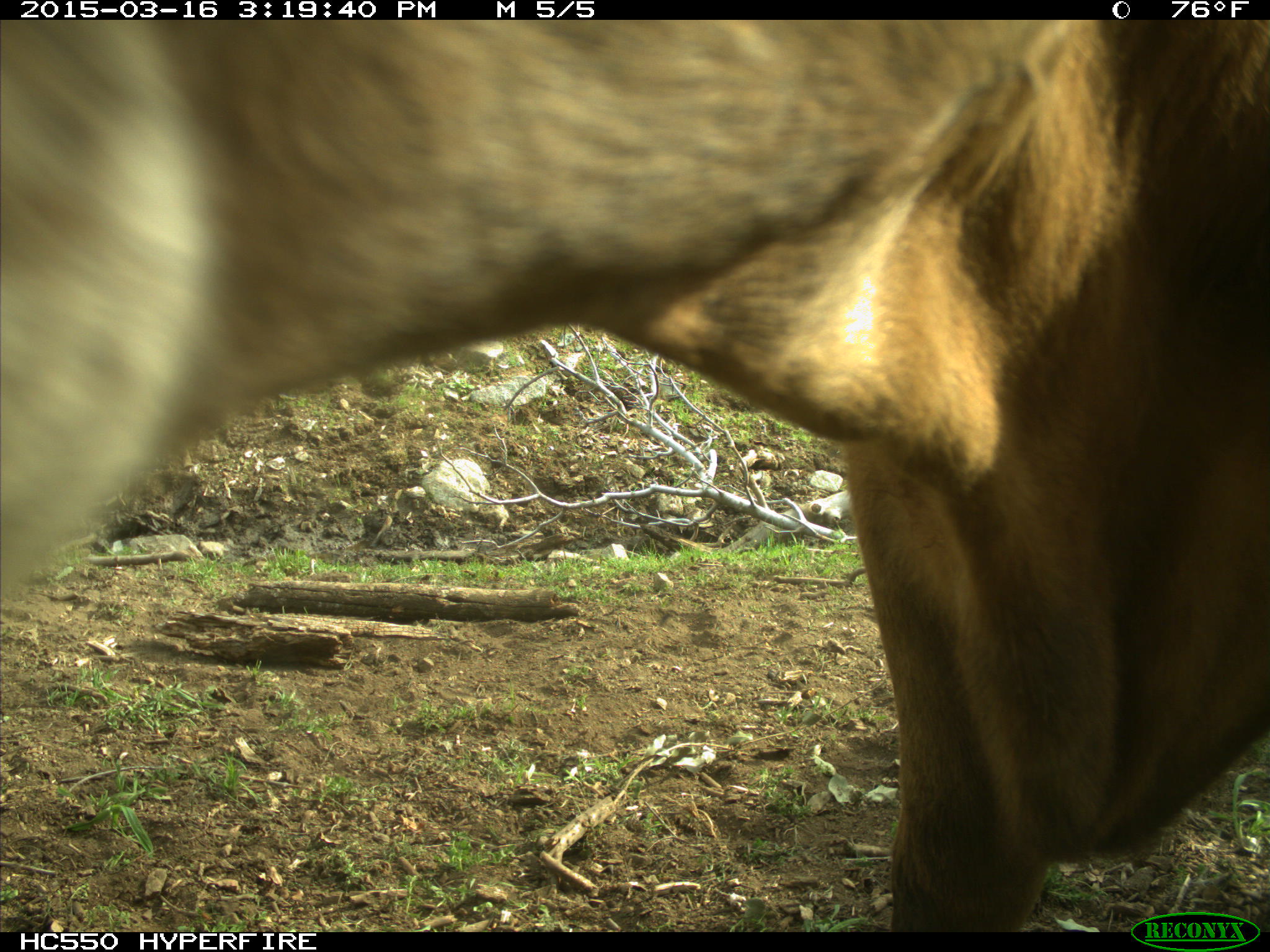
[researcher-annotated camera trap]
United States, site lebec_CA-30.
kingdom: Animalia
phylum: Chordata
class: Mammalia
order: Artiodactyla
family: Bovidae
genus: Bos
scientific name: Bos taurus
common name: domestic cow